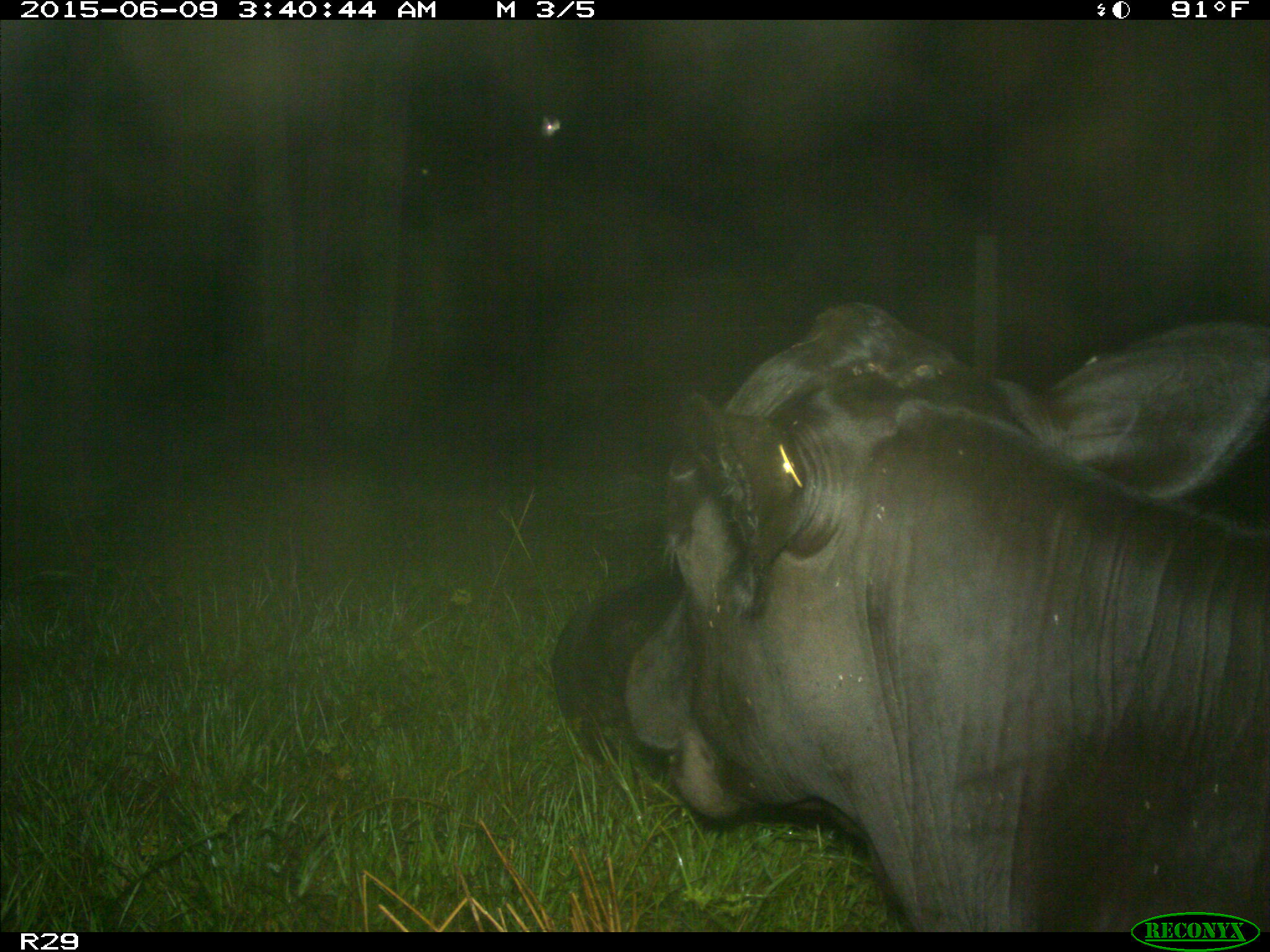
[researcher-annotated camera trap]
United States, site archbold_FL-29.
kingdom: Animalia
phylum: Chordata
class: Mammalia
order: Artiodactyla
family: Bovidae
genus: Bos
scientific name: Bos taurus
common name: domestic cow